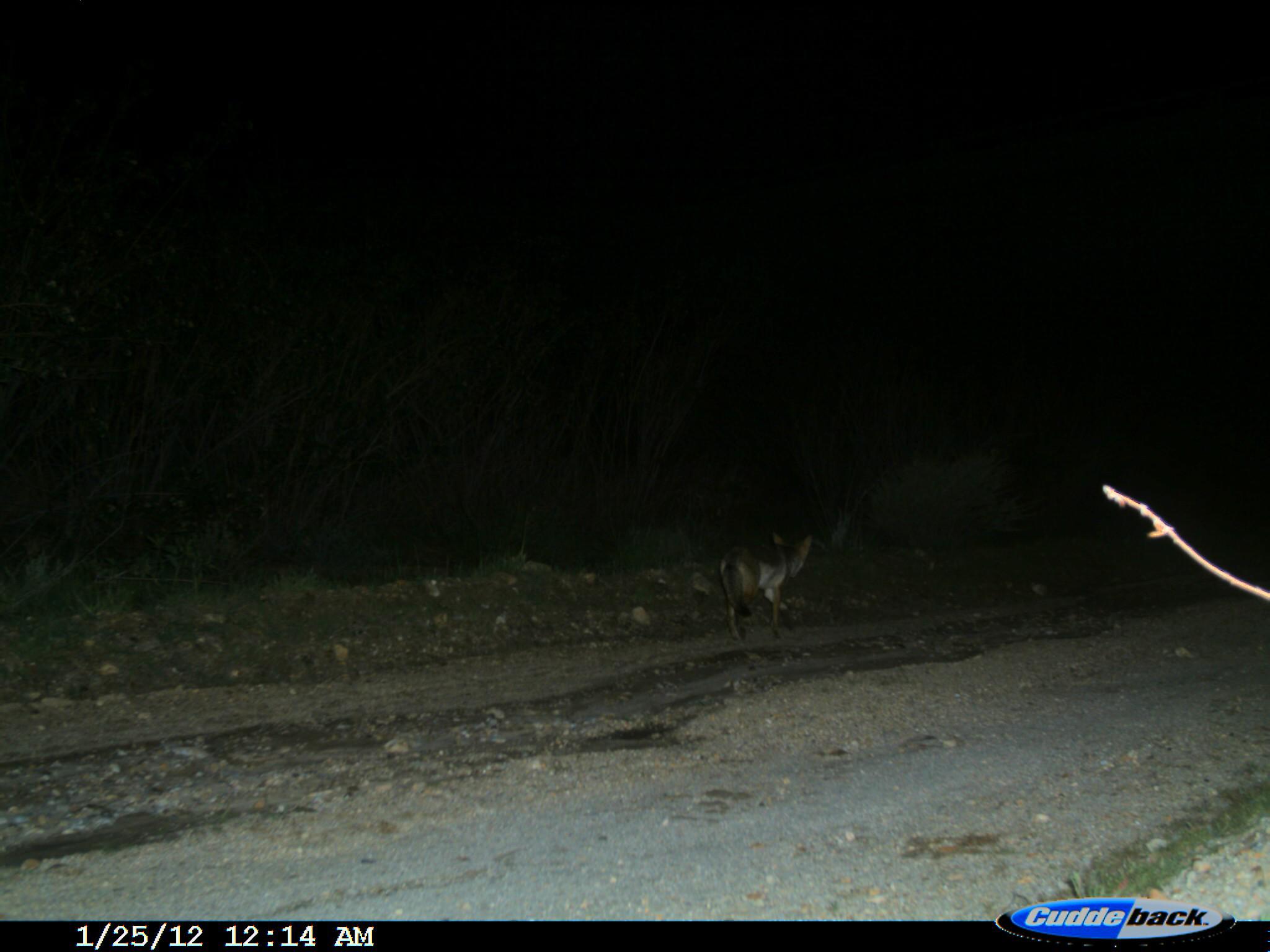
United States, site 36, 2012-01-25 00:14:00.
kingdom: Animalia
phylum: Chordata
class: Mammalia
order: Carnivora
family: Canidae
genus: Canis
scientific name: Canis latrans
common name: coyote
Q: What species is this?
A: Coyote (Canis latrans).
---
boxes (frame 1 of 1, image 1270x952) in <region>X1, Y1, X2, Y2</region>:
coyote: <region>718, 529, 814, 645</region>